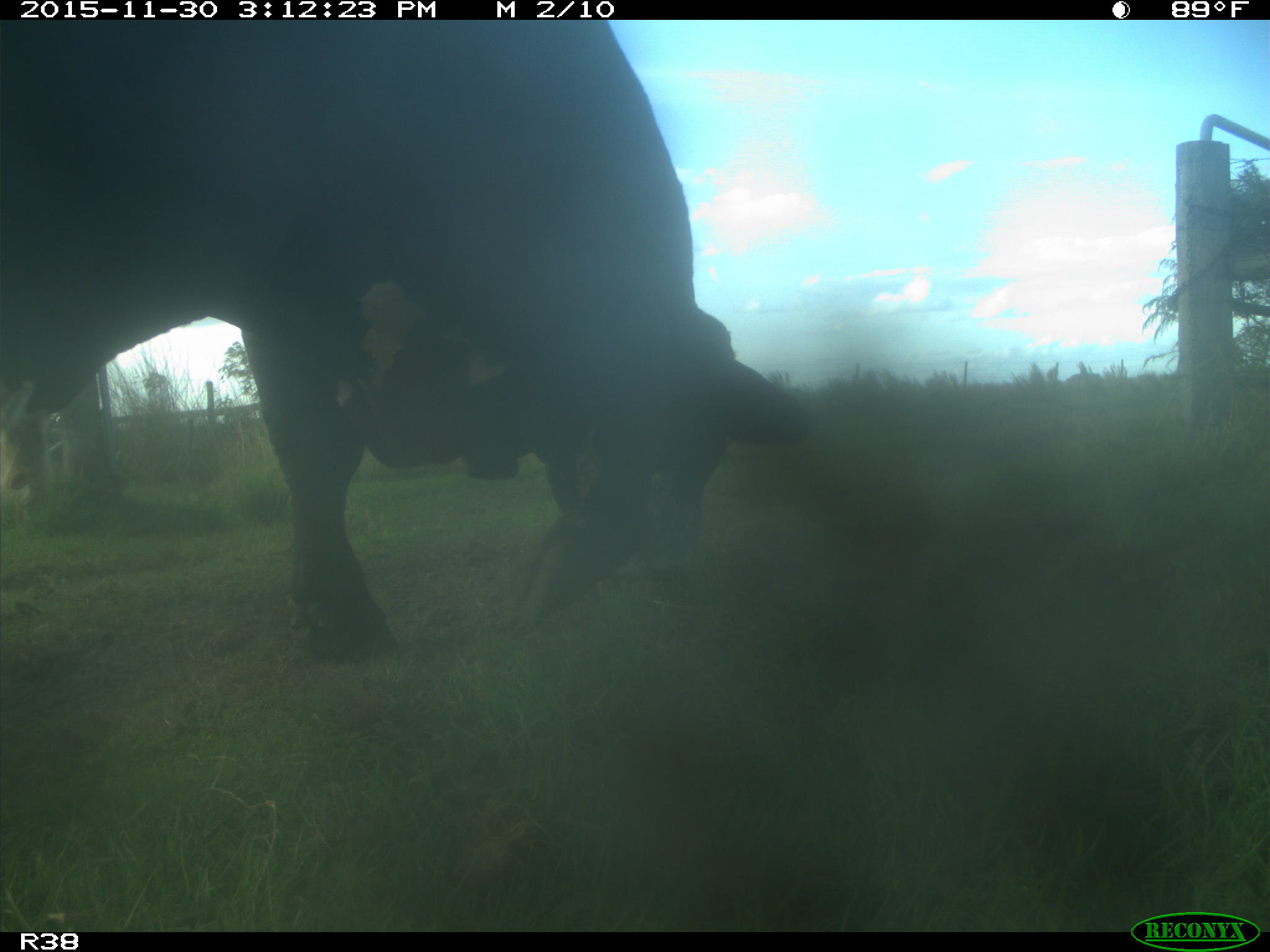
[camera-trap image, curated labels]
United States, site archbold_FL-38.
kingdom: Animalia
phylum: Chordata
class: Mammalia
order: Artiodactyla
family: Bovidae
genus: Bos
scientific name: Bos taurus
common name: domestic cow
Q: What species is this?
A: Bos taurus (domestic cow).